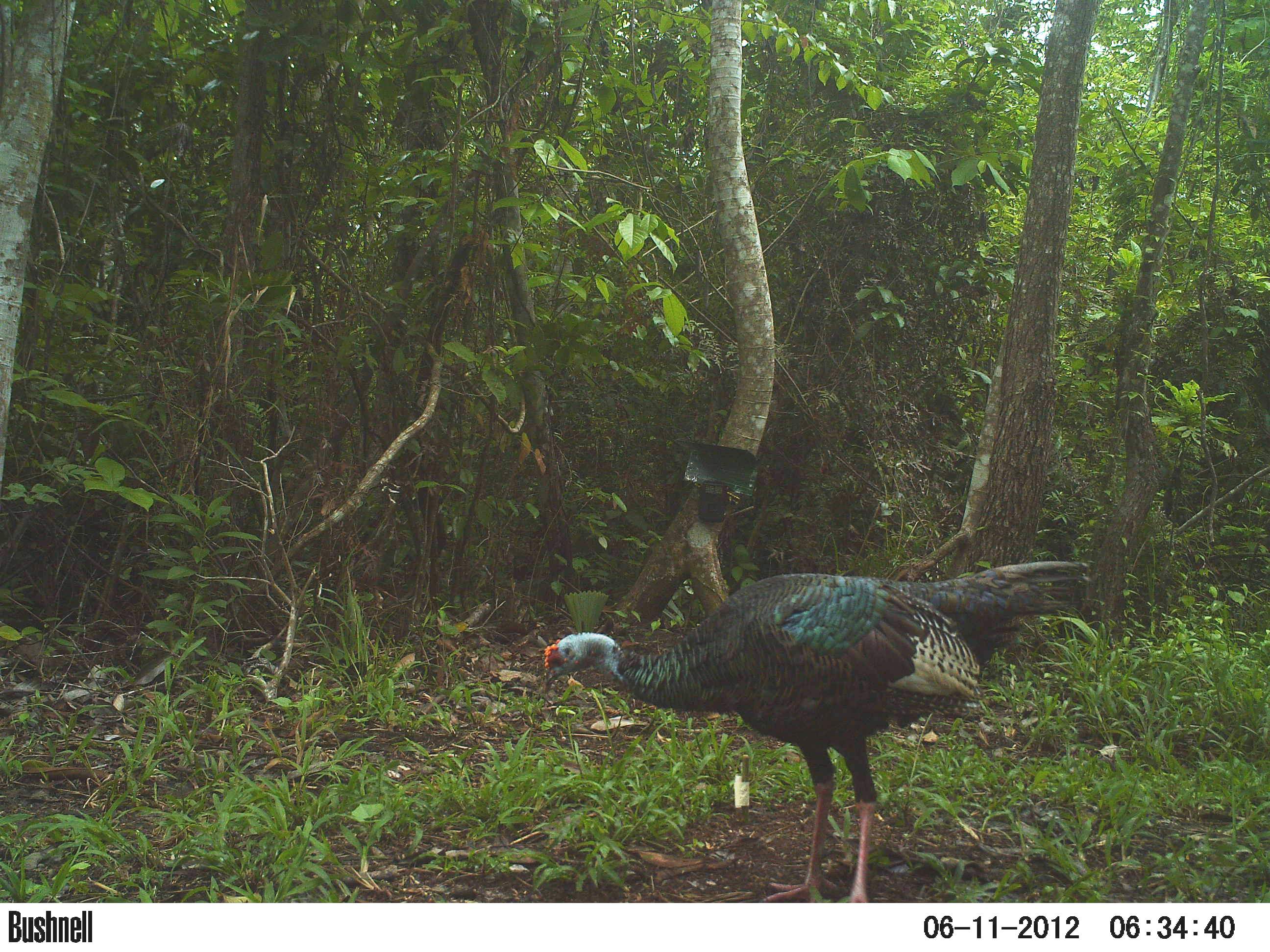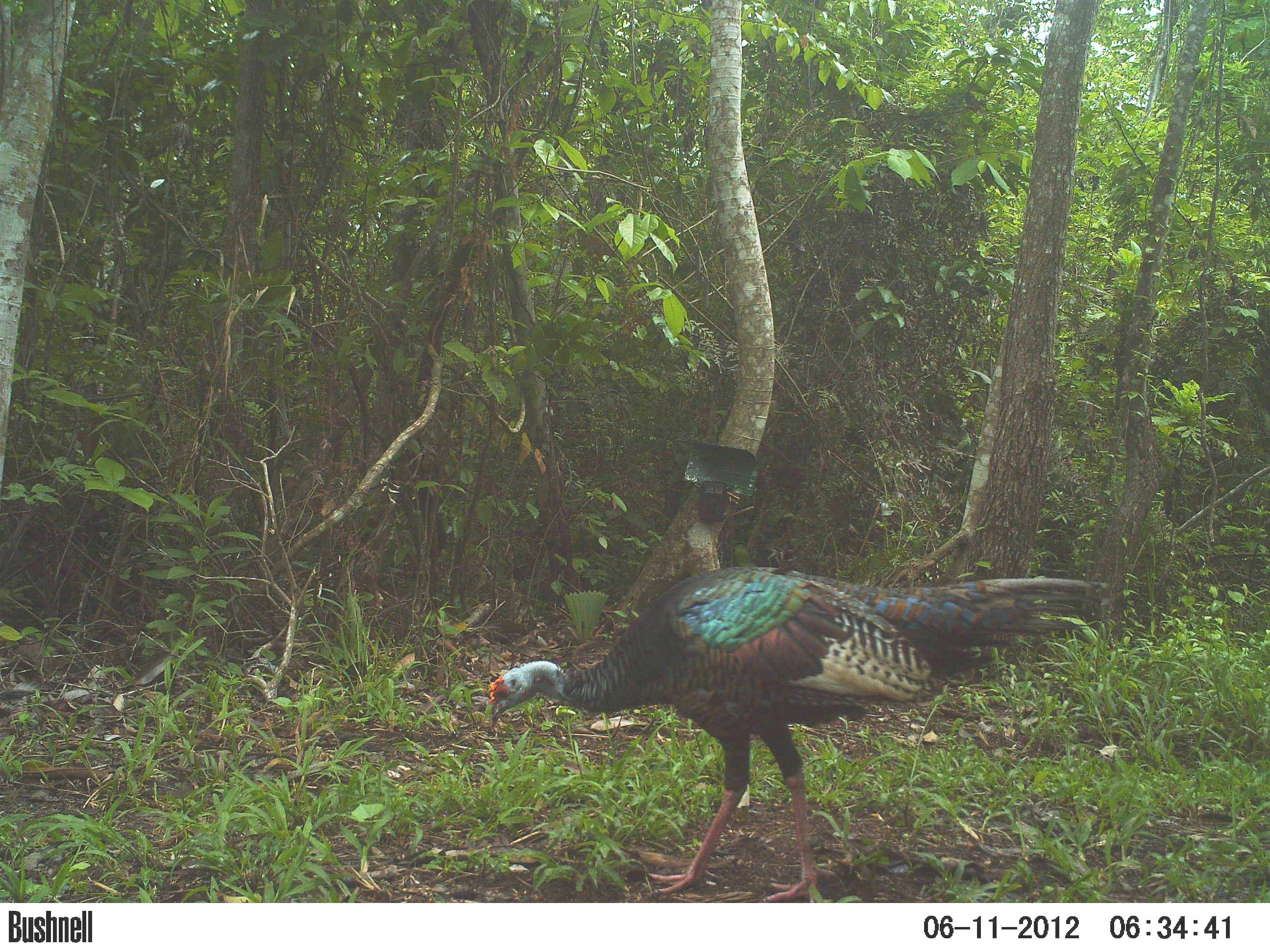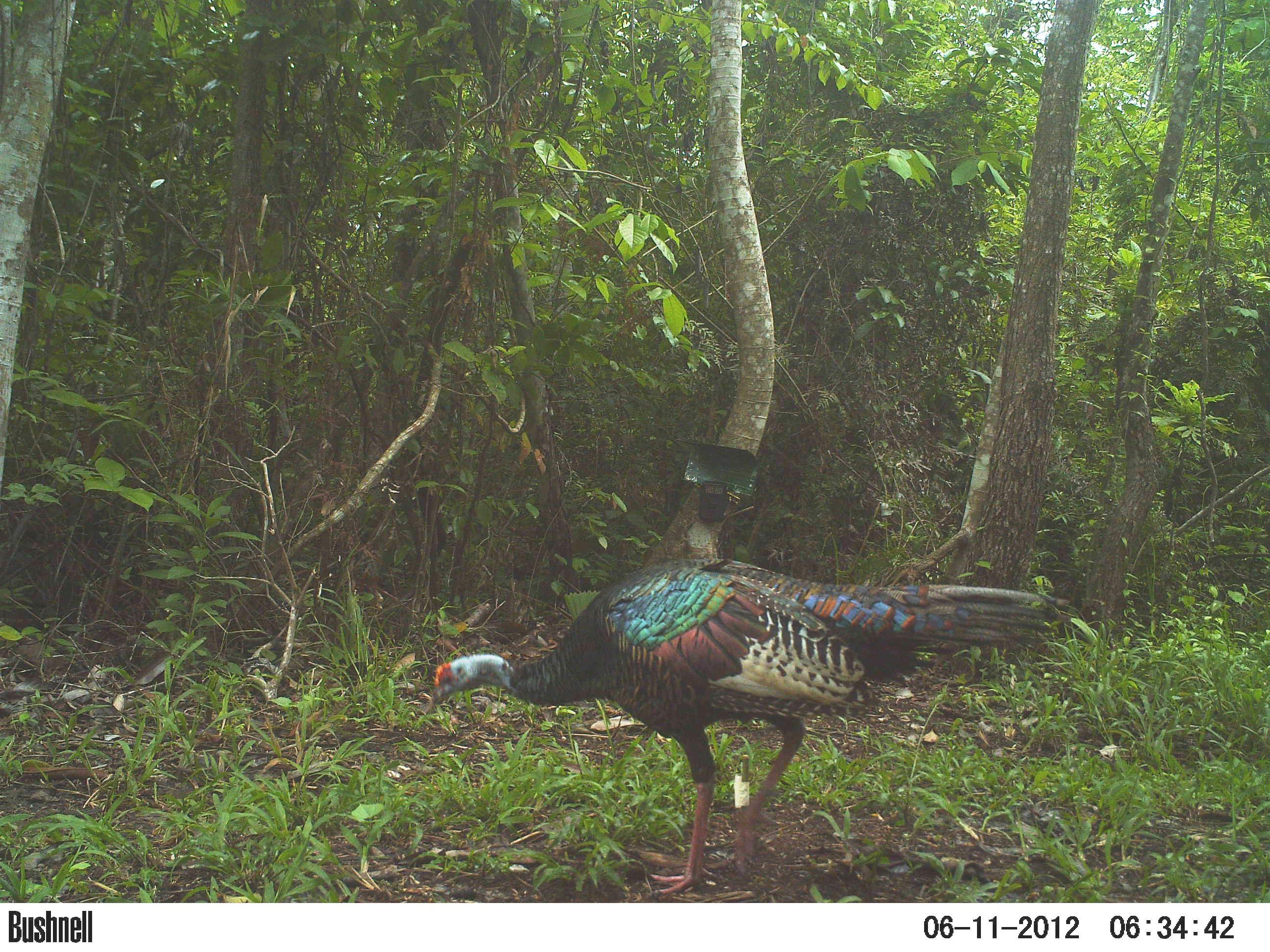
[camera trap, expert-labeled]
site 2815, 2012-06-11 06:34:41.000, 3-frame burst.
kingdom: Animalia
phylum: Chordata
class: Aves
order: Galliformes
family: Phasianidae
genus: Meleagris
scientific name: Meleagris ocellata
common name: ocellated turkey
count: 1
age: adult